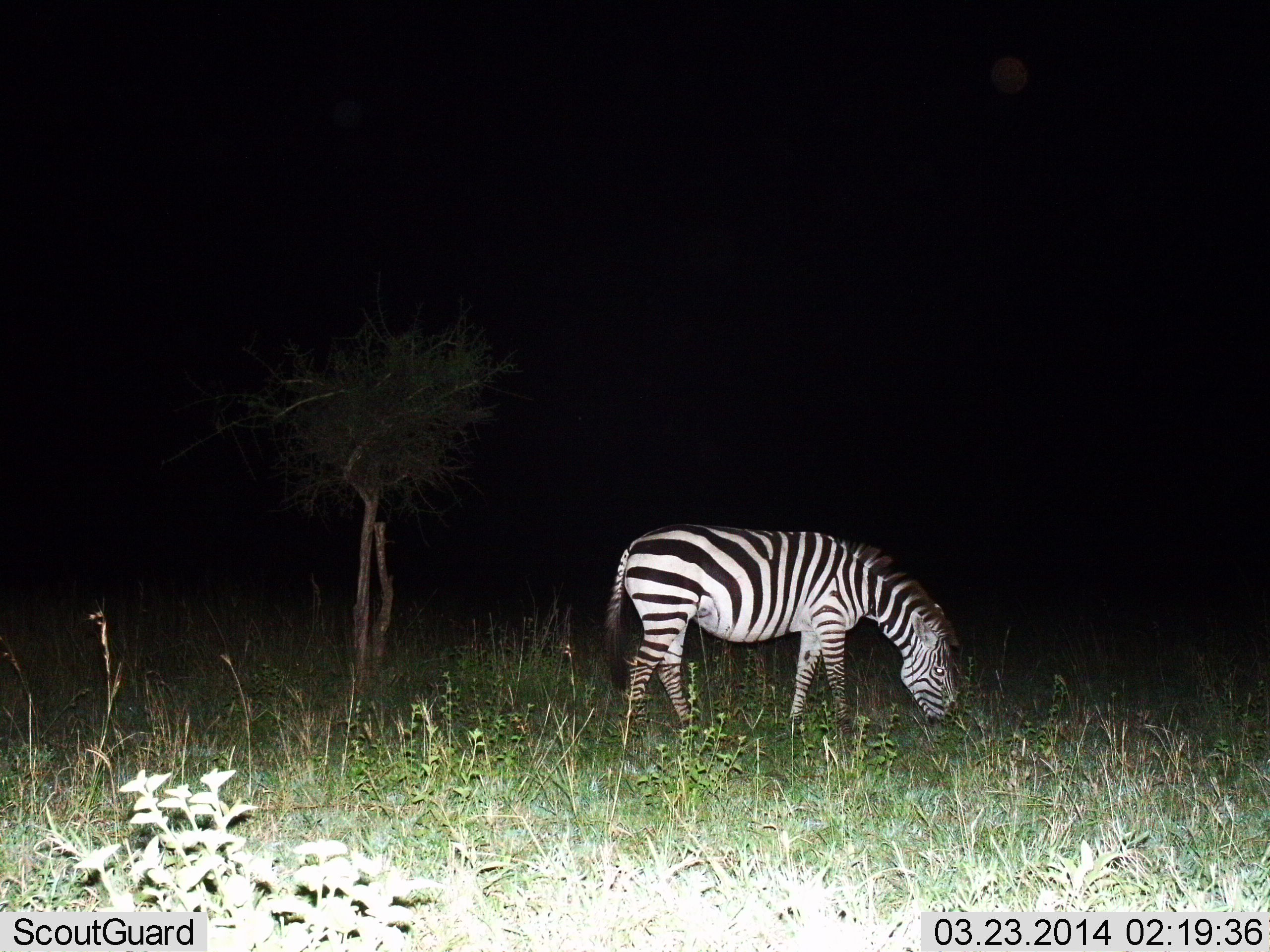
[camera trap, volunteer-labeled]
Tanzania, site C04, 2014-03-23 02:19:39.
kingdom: Animalia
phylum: Chordata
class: Mammalia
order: Perissodactyla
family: Equidae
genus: Equus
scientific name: Equus quagga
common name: plains zebra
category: zebra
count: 1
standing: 30%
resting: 0%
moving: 10%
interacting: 0%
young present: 0%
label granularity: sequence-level